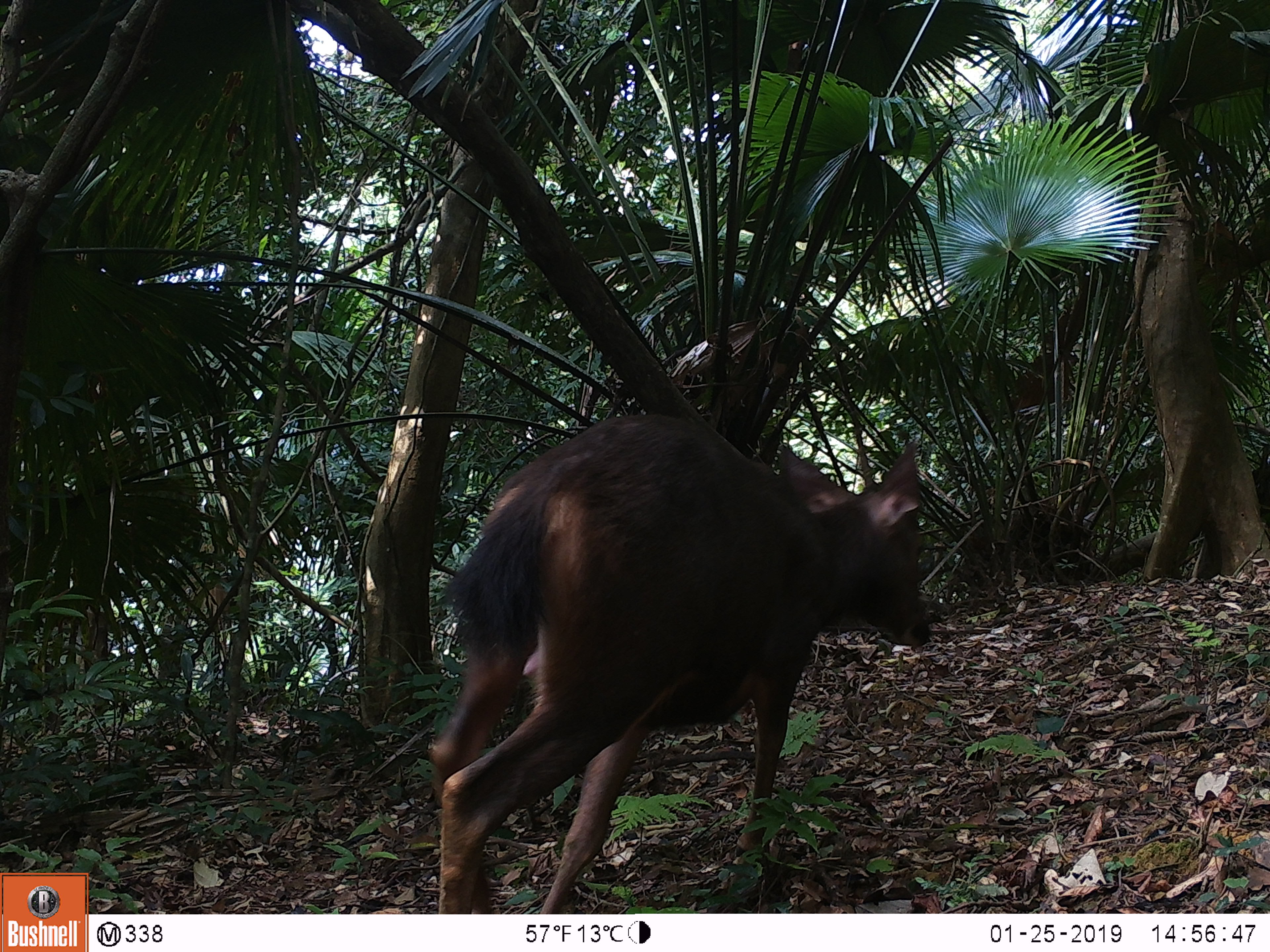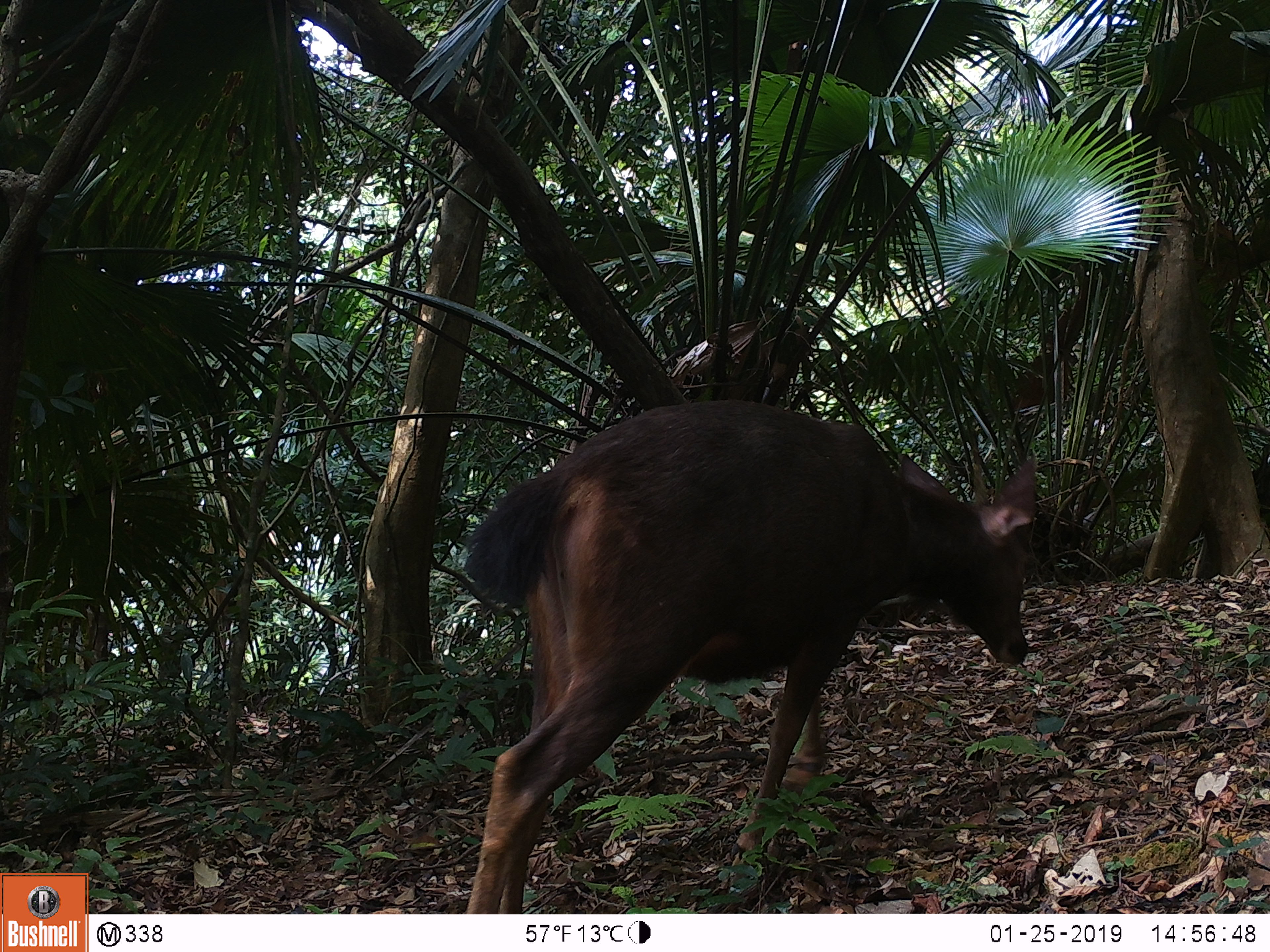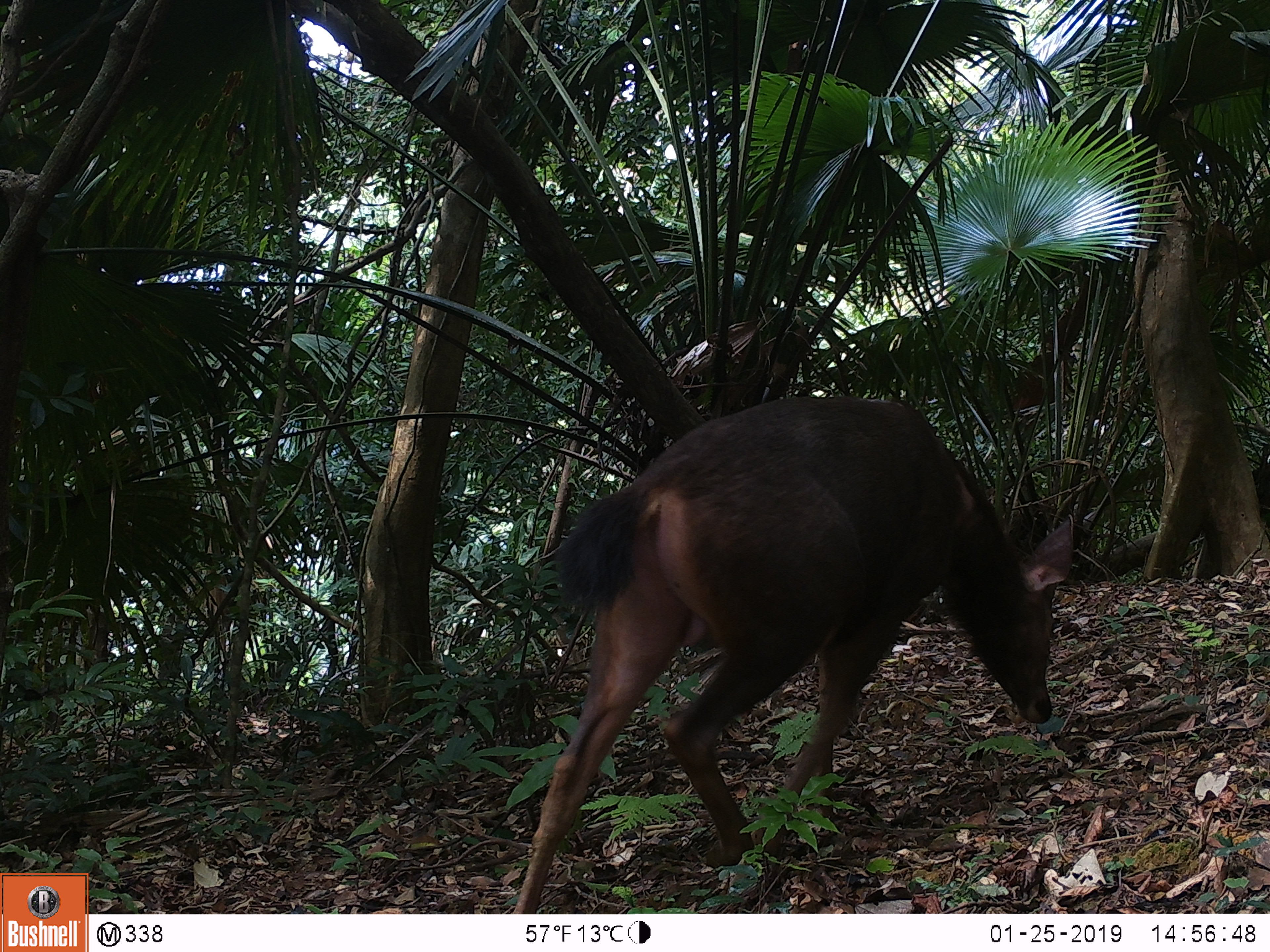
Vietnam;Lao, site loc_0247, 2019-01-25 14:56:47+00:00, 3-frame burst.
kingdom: Animalia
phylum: Chordata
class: Mammalia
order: Artiodactyla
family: Cervidae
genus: Rusa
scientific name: Rusa unicolor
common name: sambar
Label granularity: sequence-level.